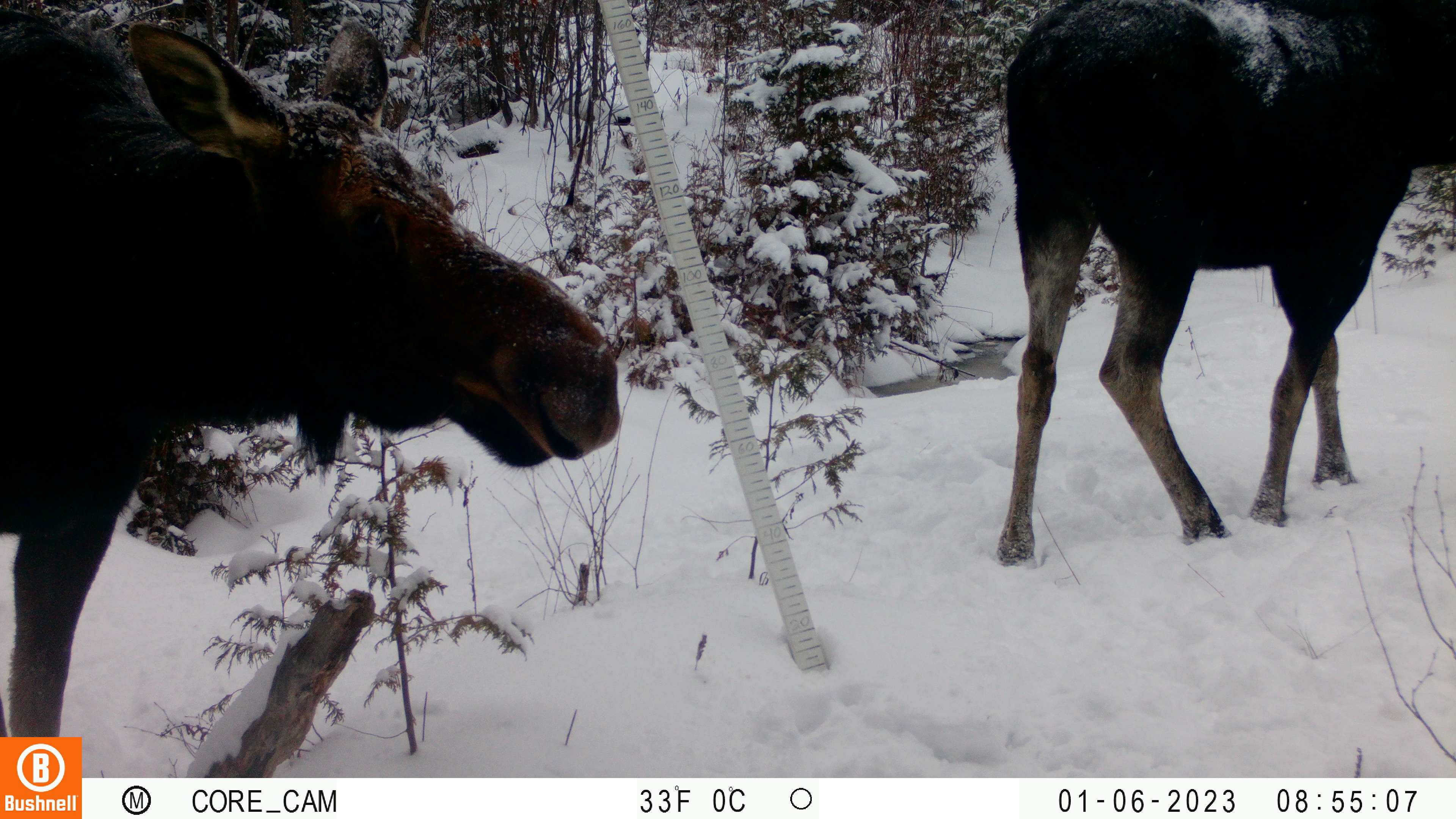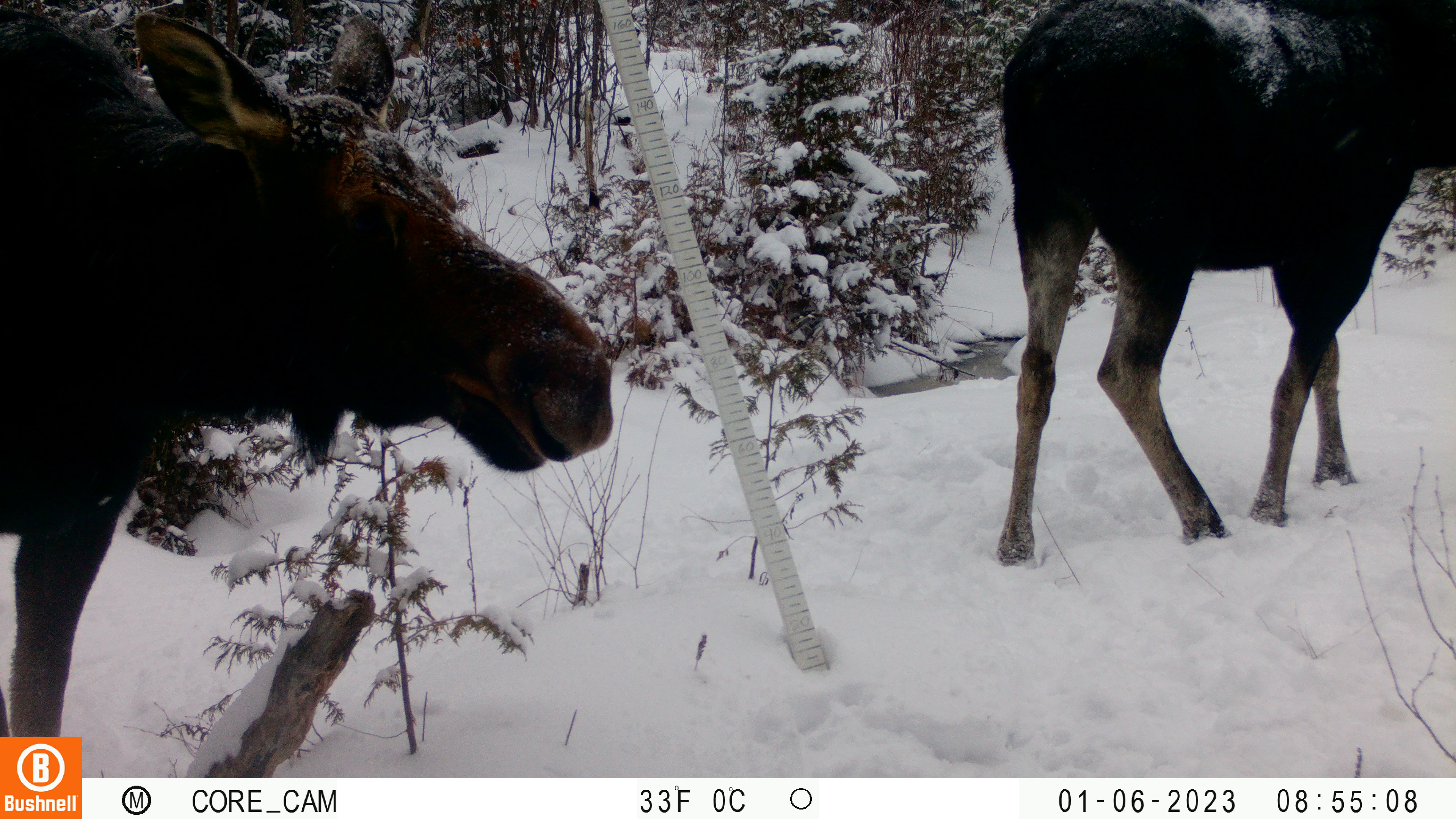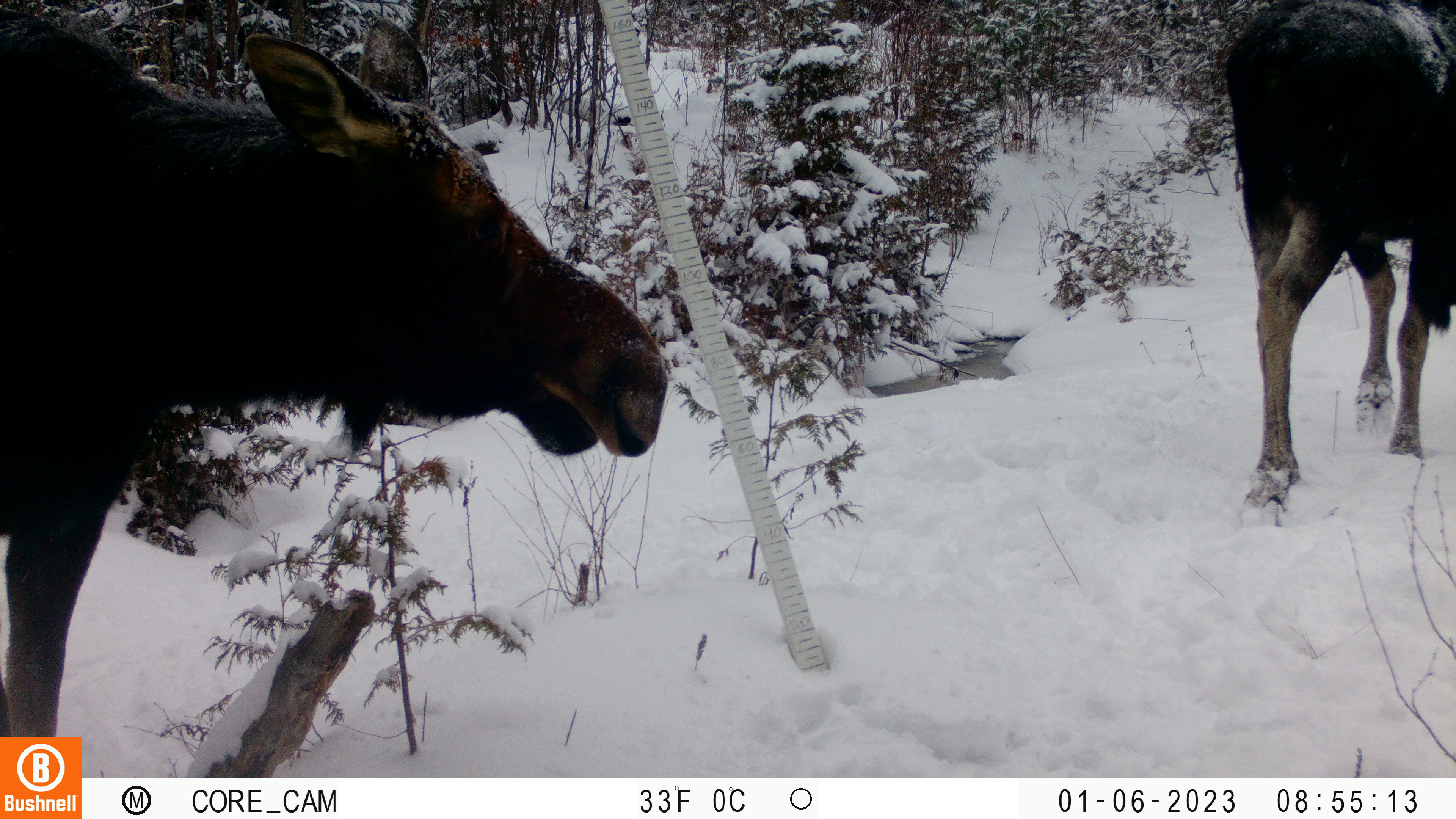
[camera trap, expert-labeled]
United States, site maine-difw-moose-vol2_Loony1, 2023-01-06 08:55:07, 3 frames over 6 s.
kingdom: Animalia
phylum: Chordata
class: Mammalia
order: Artiodactyla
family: Cervidae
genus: Alces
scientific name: Alces alces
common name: moose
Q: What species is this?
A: Moose (Alces alces).